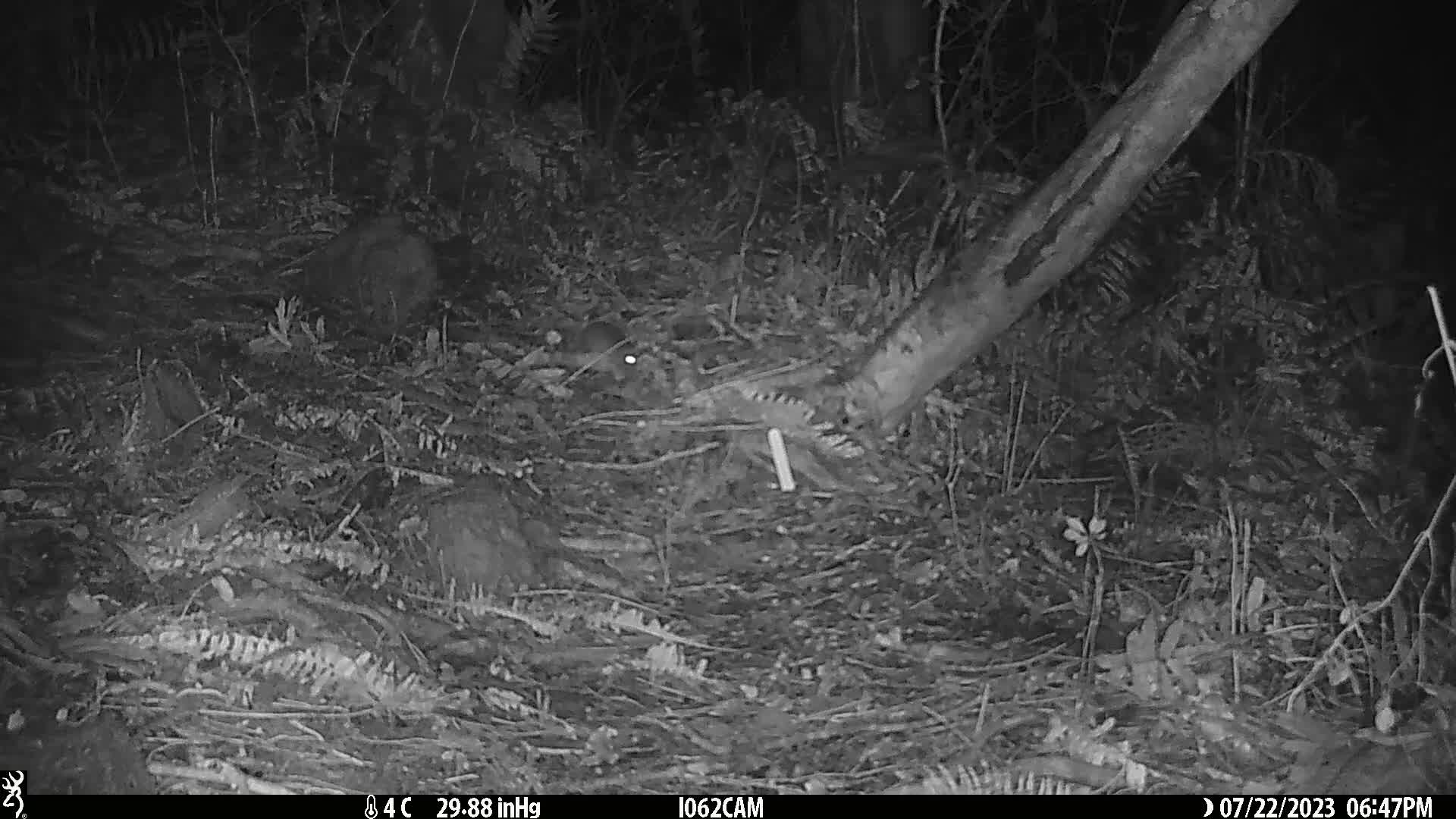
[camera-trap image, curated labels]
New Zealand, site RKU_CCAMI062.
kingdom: Animalia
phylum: Chordata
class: Mammalia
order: Rodentia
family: Muridae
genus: Rattus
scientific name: Rattus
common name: rat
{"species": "rat (Rattus)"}